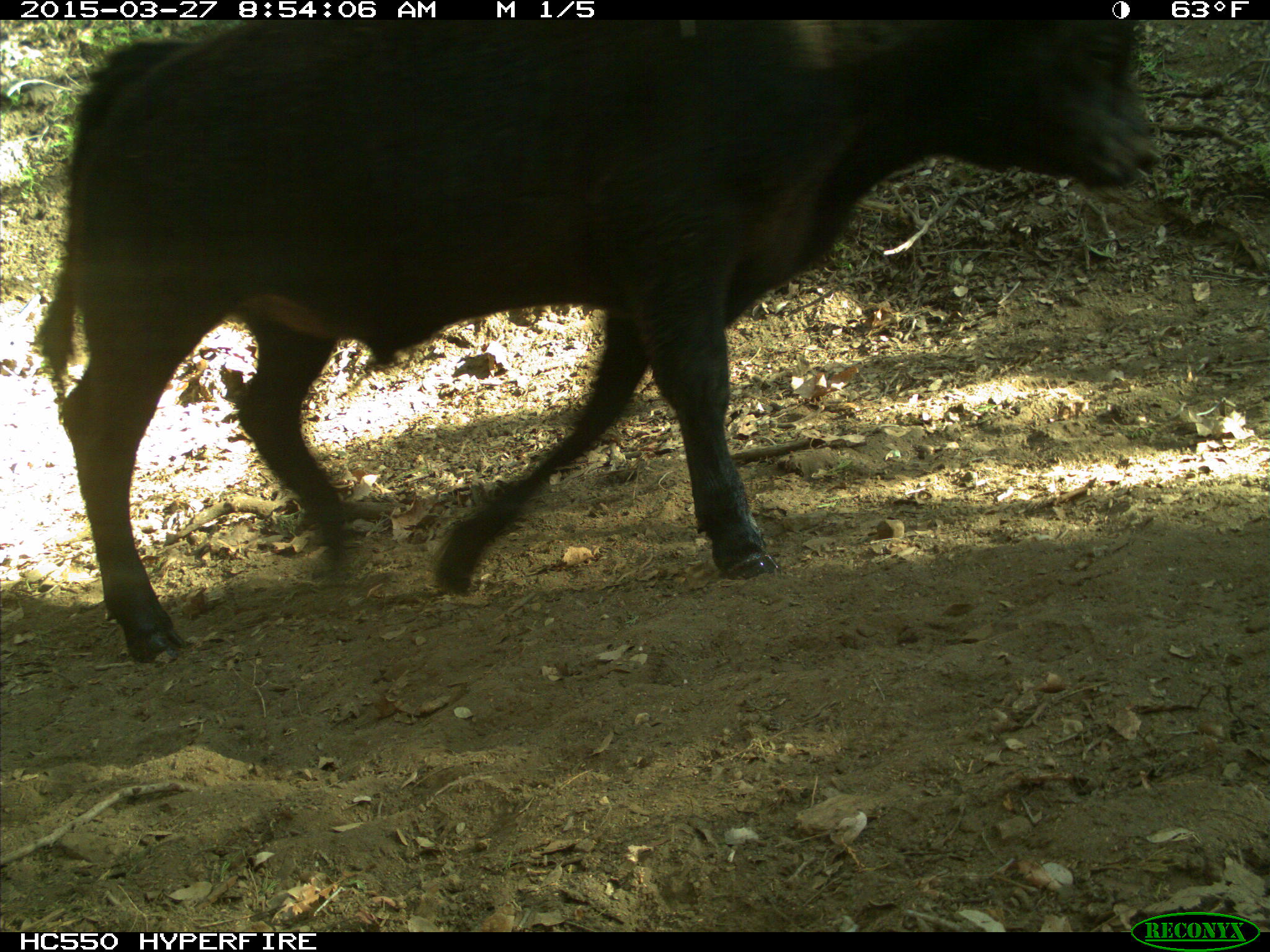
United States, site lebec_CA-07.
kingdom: Animalia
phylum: Chordata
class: Mammalia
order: Artiodactyla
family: Bovidae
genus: Bos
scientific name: Bos taurus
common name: domestic cow